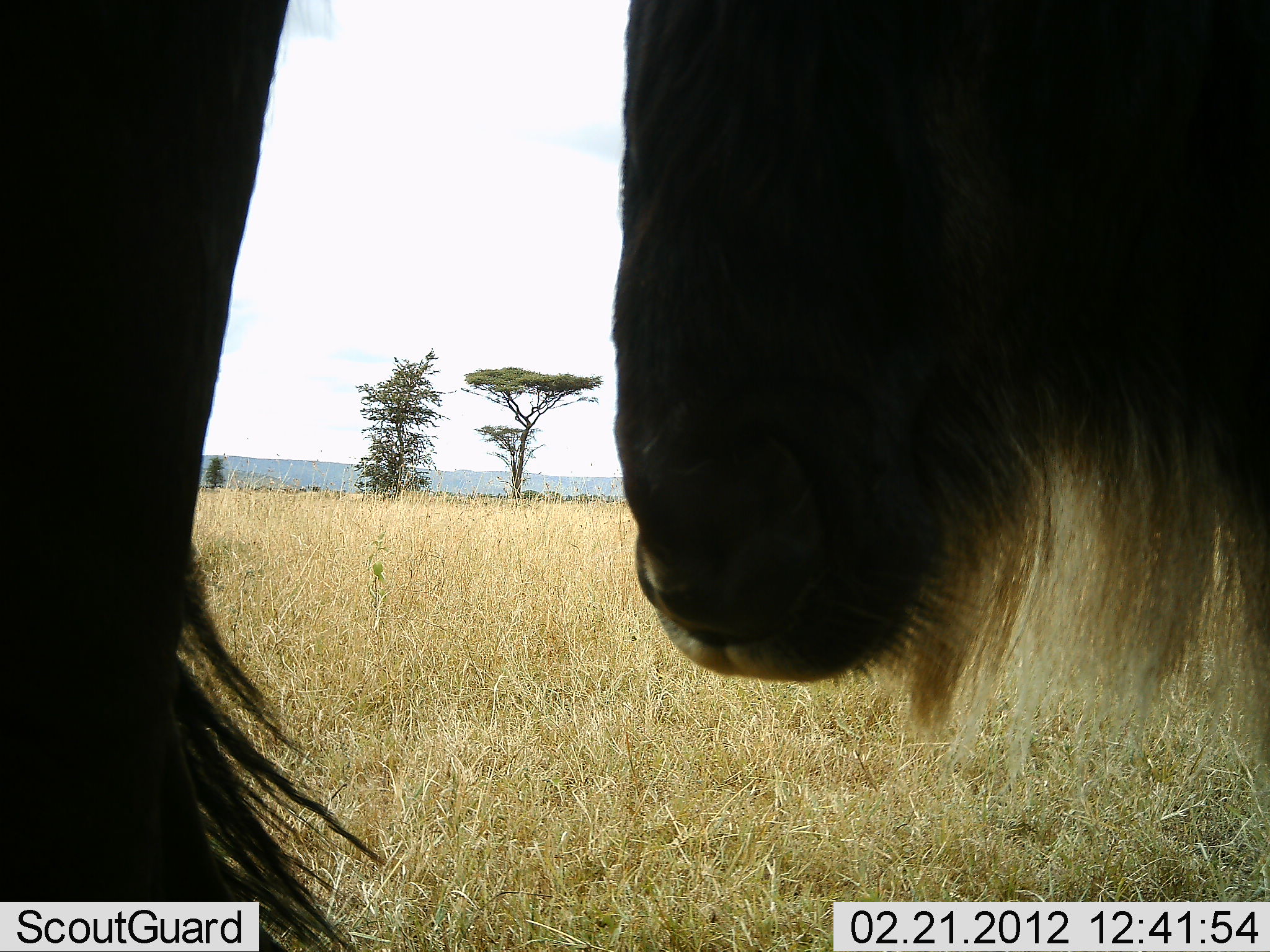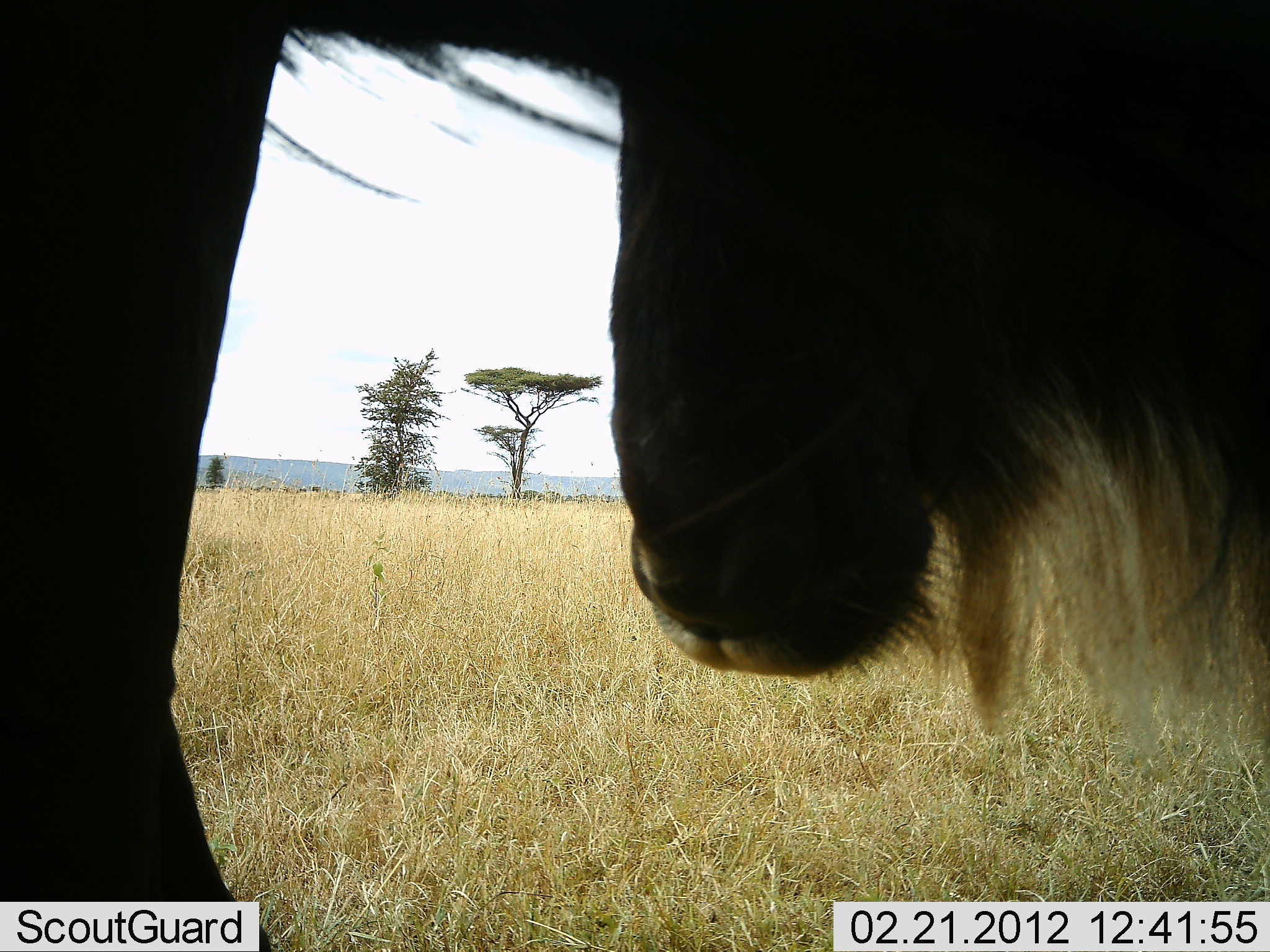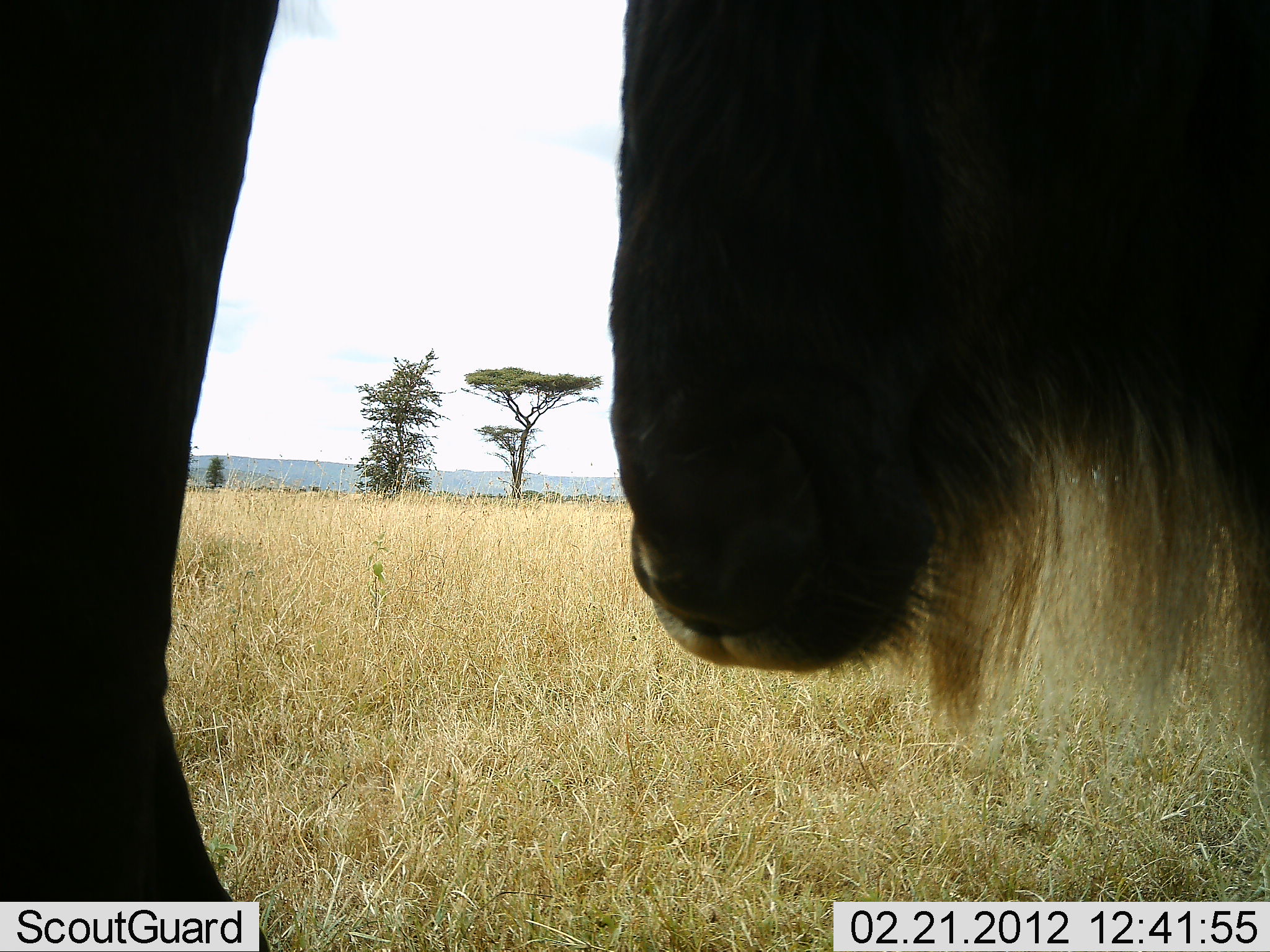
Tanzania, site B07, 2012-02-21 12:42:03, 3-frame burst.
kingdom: Animalia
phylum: Chordata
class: Mammalia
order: Artiodactyla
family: Bovidae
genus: Connochaetes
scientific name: Connochaetes taurinus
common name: blue wildebeest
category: wildebeest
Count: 2.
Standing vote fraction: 89%.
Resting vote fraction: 11%.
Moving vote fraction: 0%.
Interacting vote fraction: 6%.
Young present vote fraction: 0%.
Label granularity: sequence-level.